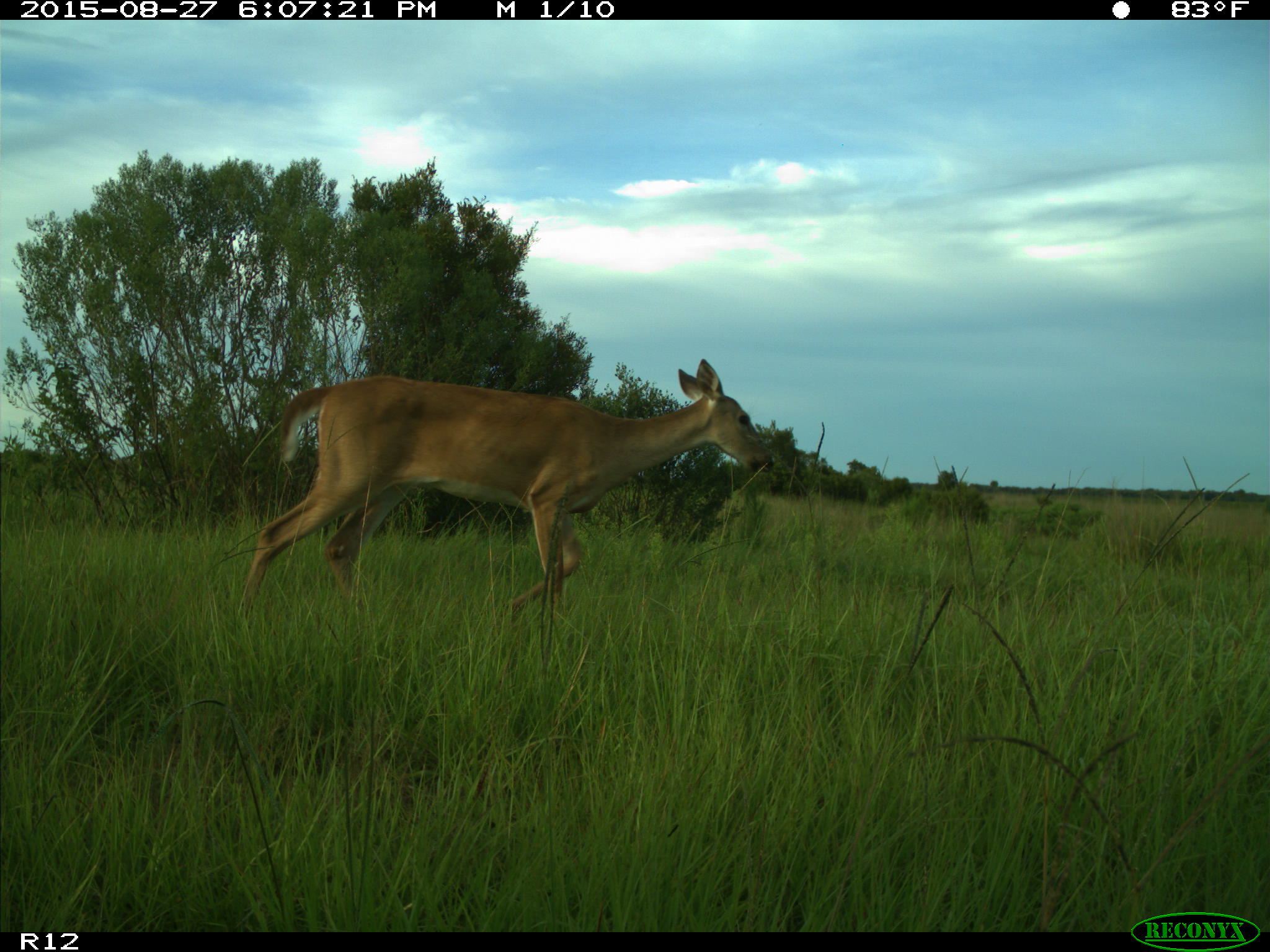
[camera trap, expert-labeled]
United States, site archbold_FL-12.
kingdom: Animalia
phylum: Chordata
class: Mammalia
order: Artiodactyla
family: Cervidae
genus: Odocoileus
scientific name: Odocoileus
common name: deer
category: unidentified deer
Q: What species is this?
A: Unidentified deer (deer) (Odocoileus).